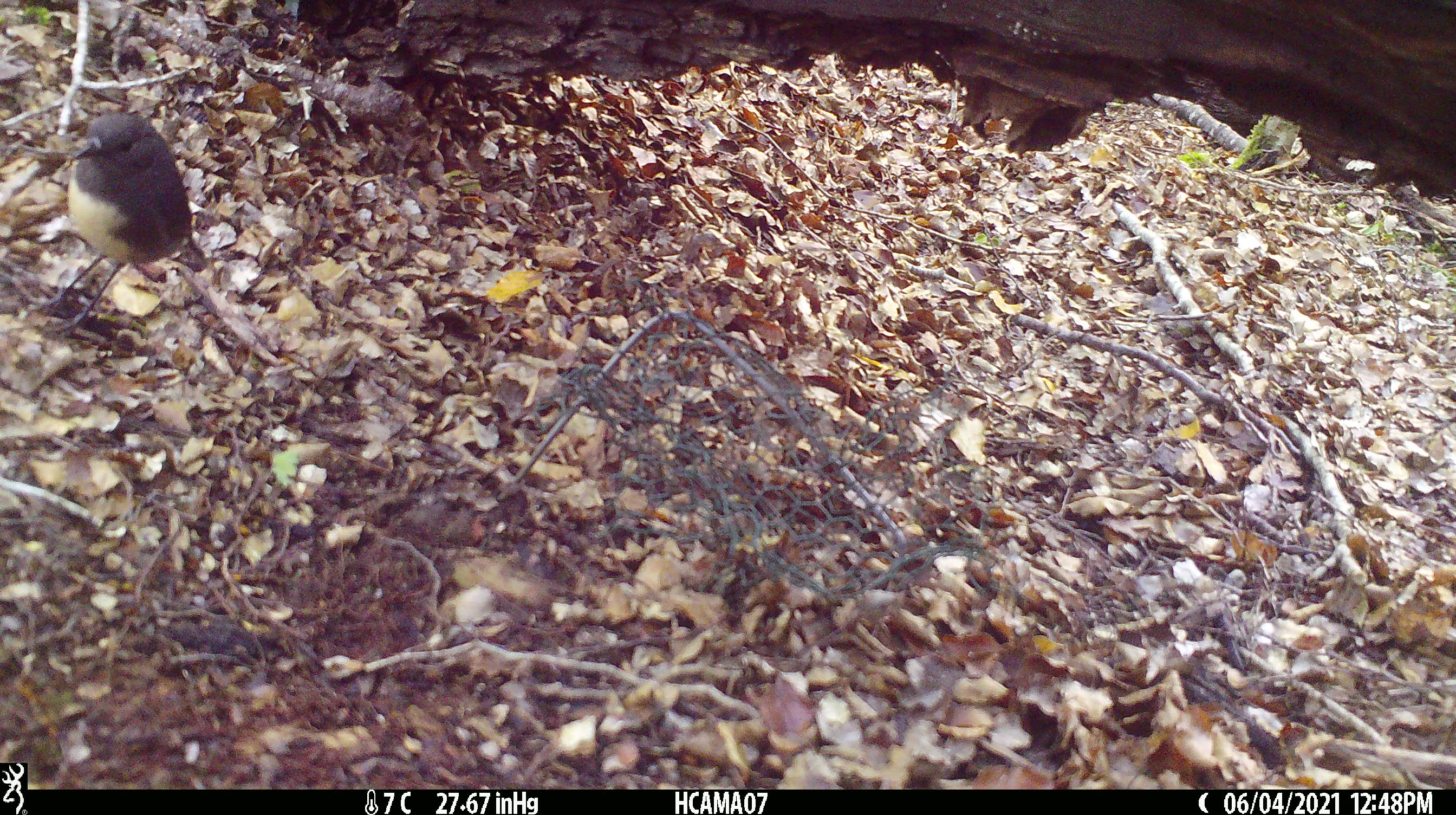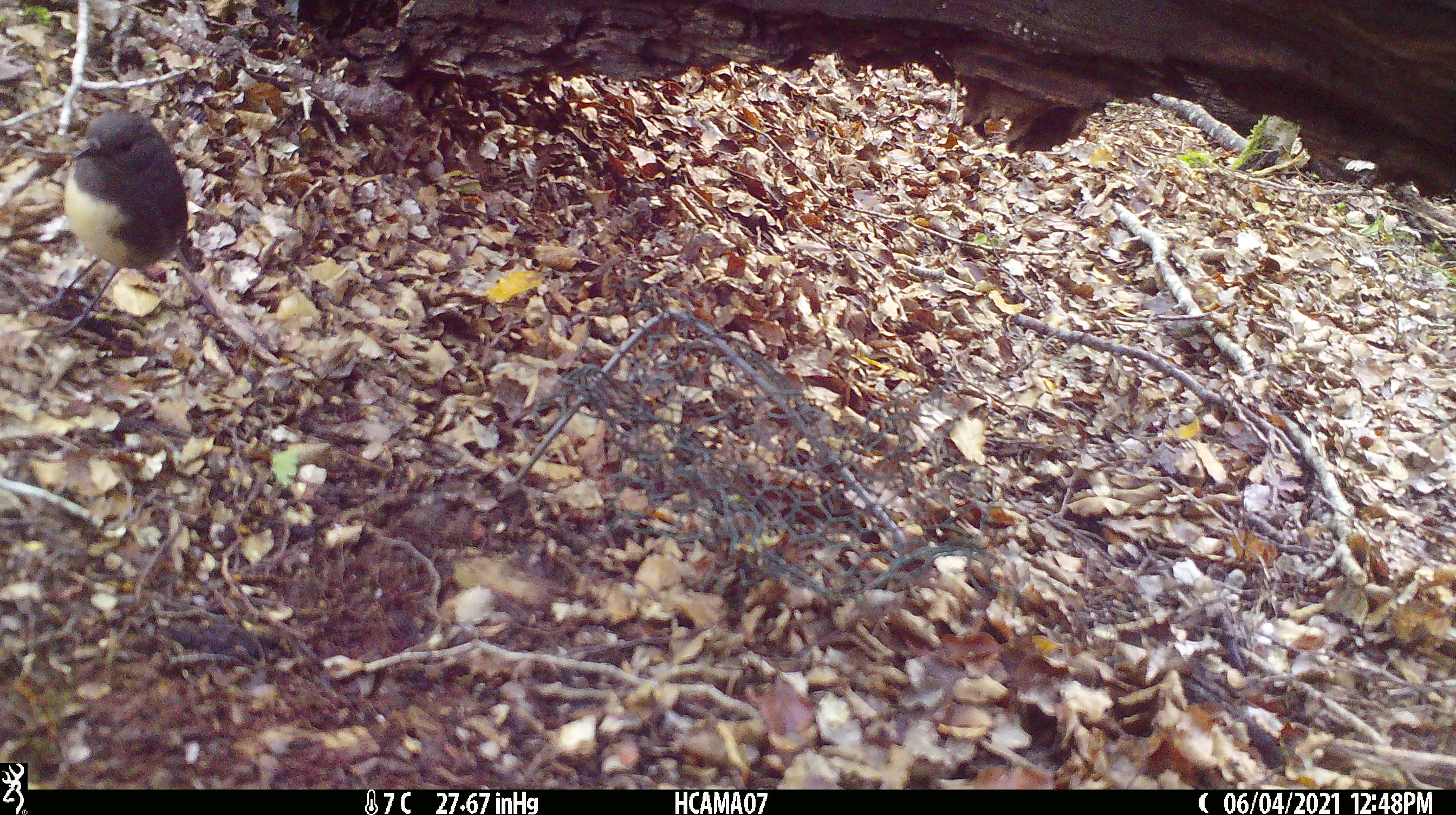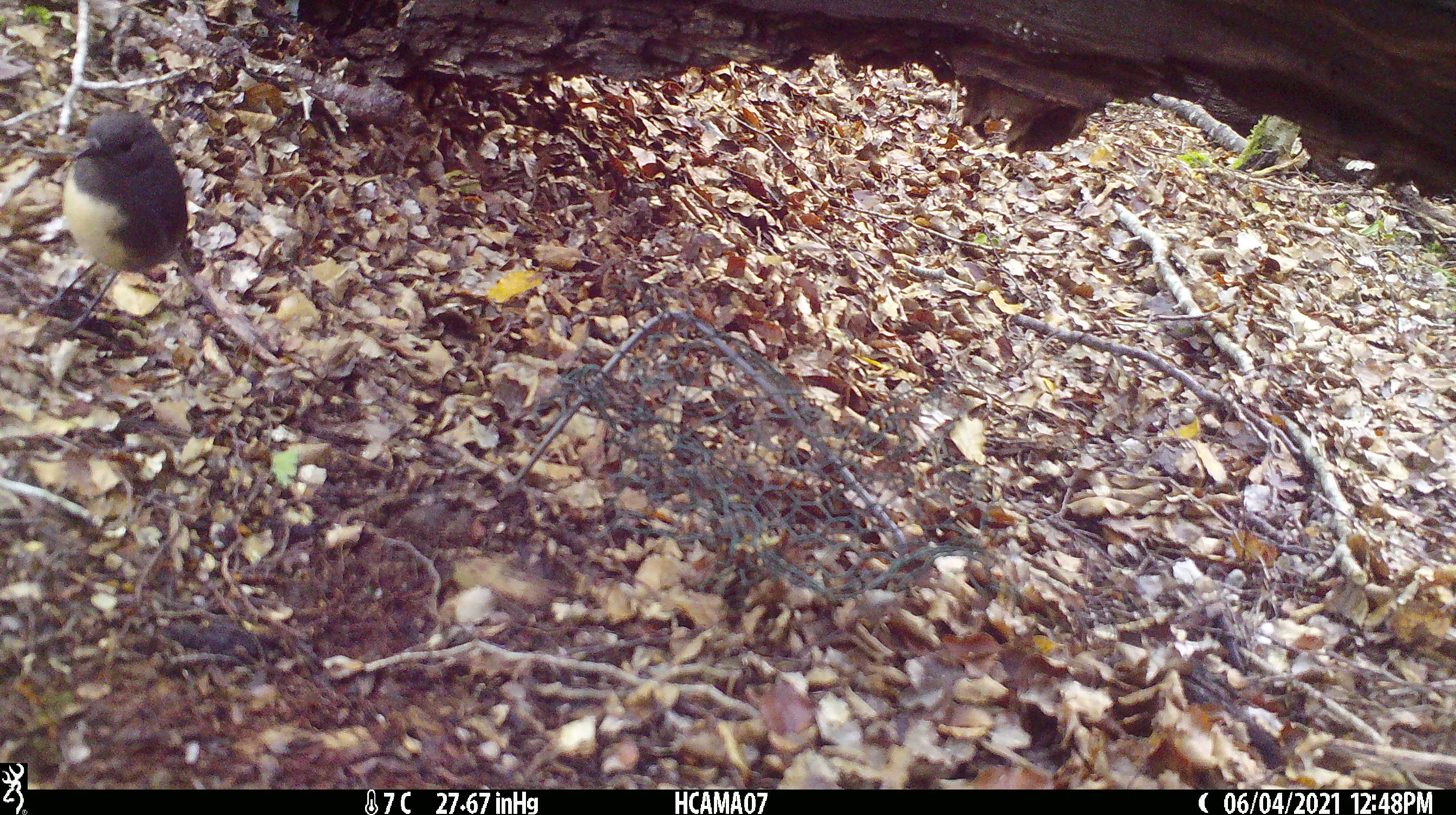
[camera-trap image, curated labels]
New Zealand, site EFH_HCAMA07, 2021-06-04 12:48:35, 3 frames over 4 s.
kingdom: Animalia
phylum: Chordata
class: Aves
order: Passeriformes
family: Petroicidae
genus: Petroica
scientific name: Petroica australis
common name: new zealand robin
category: robin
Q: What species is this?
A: Robin (new zealand robin) (Petroica australis).